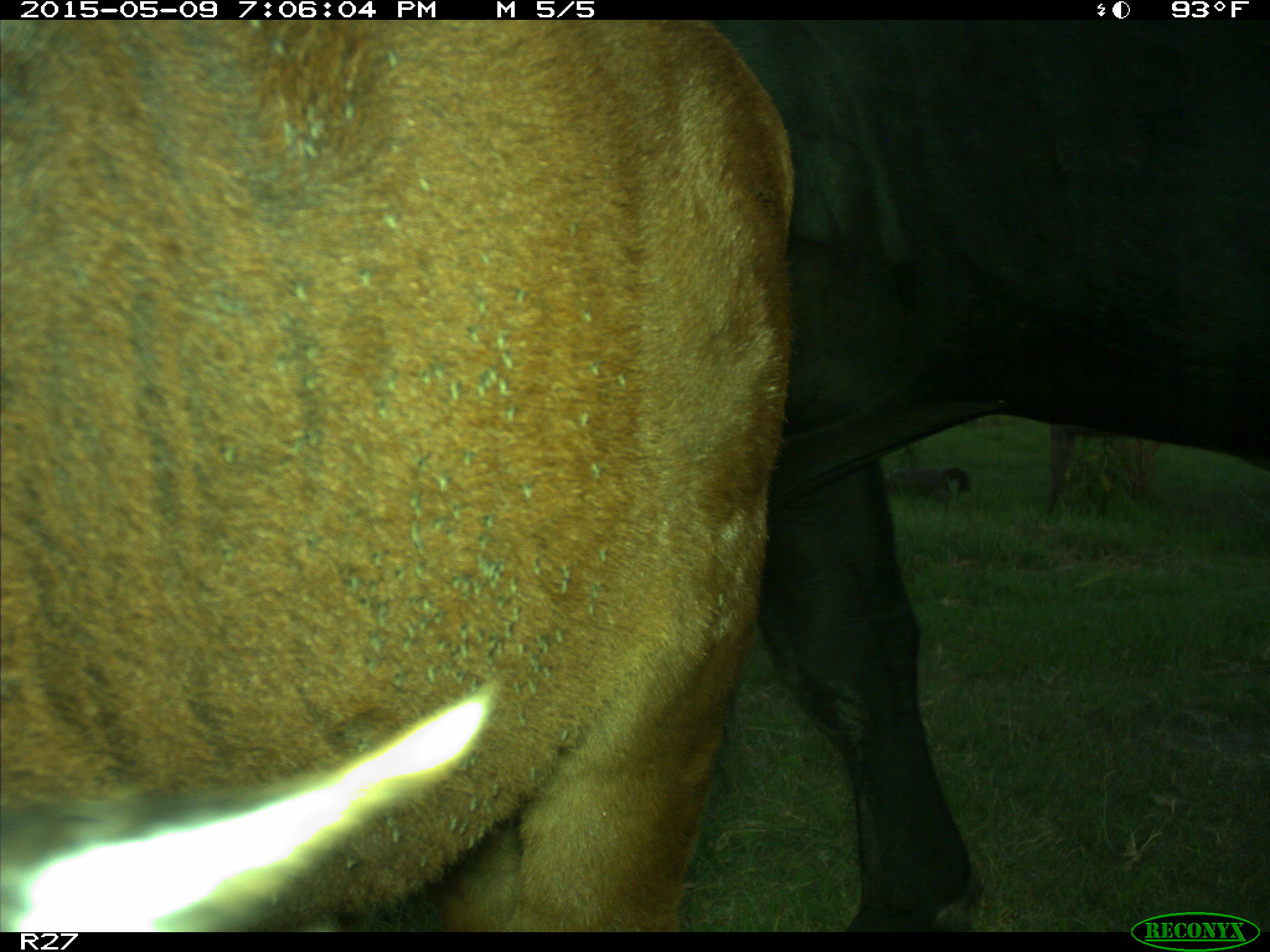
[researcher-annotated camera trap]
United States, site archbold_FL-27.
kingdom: Animalia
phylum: Chordata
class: Mammalia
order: Artiodactyla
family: Bovidae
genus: Bos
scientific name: Bos taurus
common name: domestic cow